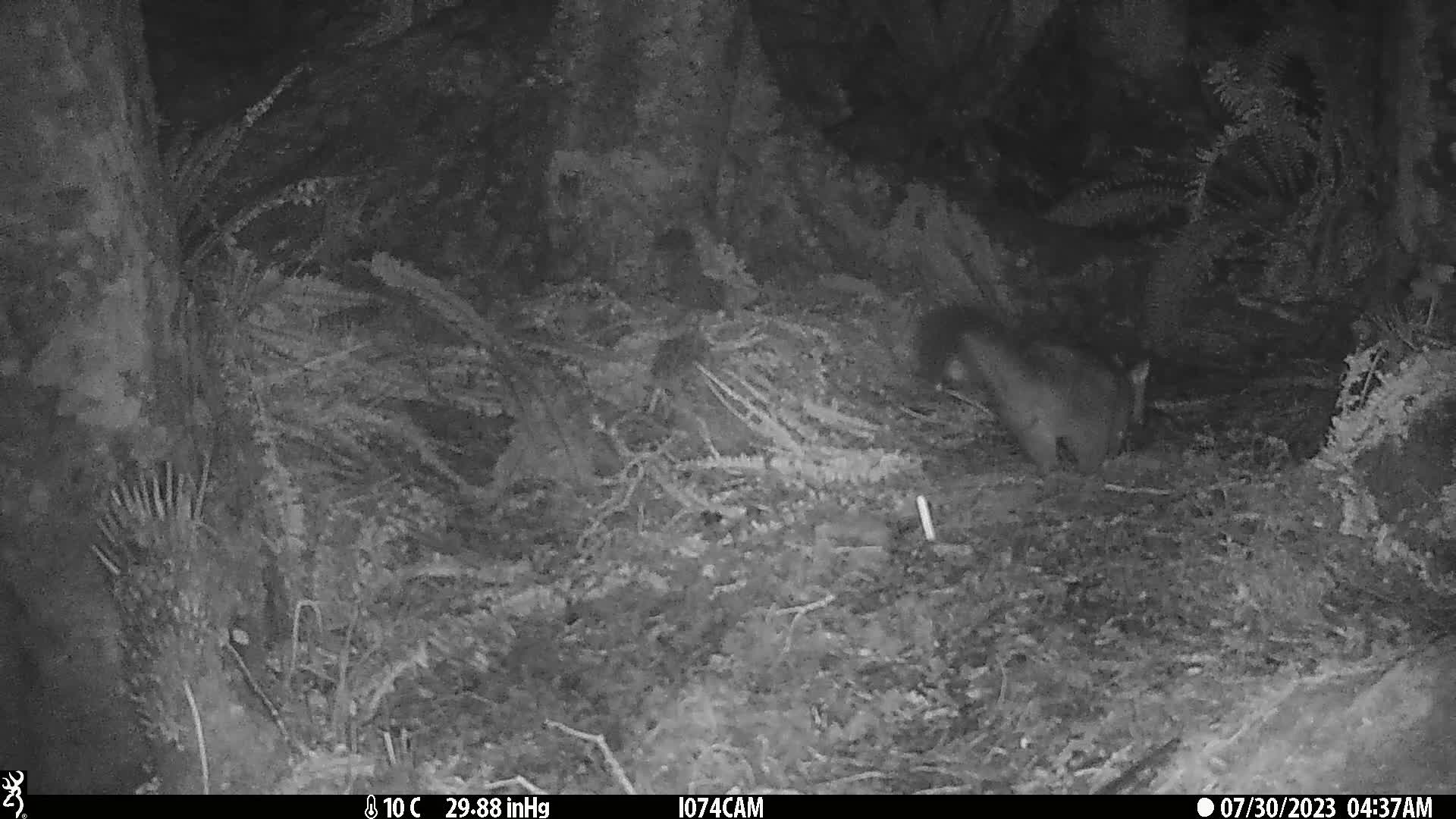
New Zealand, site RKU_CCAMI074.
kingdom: Animalia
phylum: Chordata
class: Mammalia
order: Diprotodontia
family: Phalangeridae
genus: Trichosurus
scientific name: Trichosurus vulpecula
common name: common brushtail possum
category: possum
Possum (common brushtail possum) (Trichosurus vulpecula).